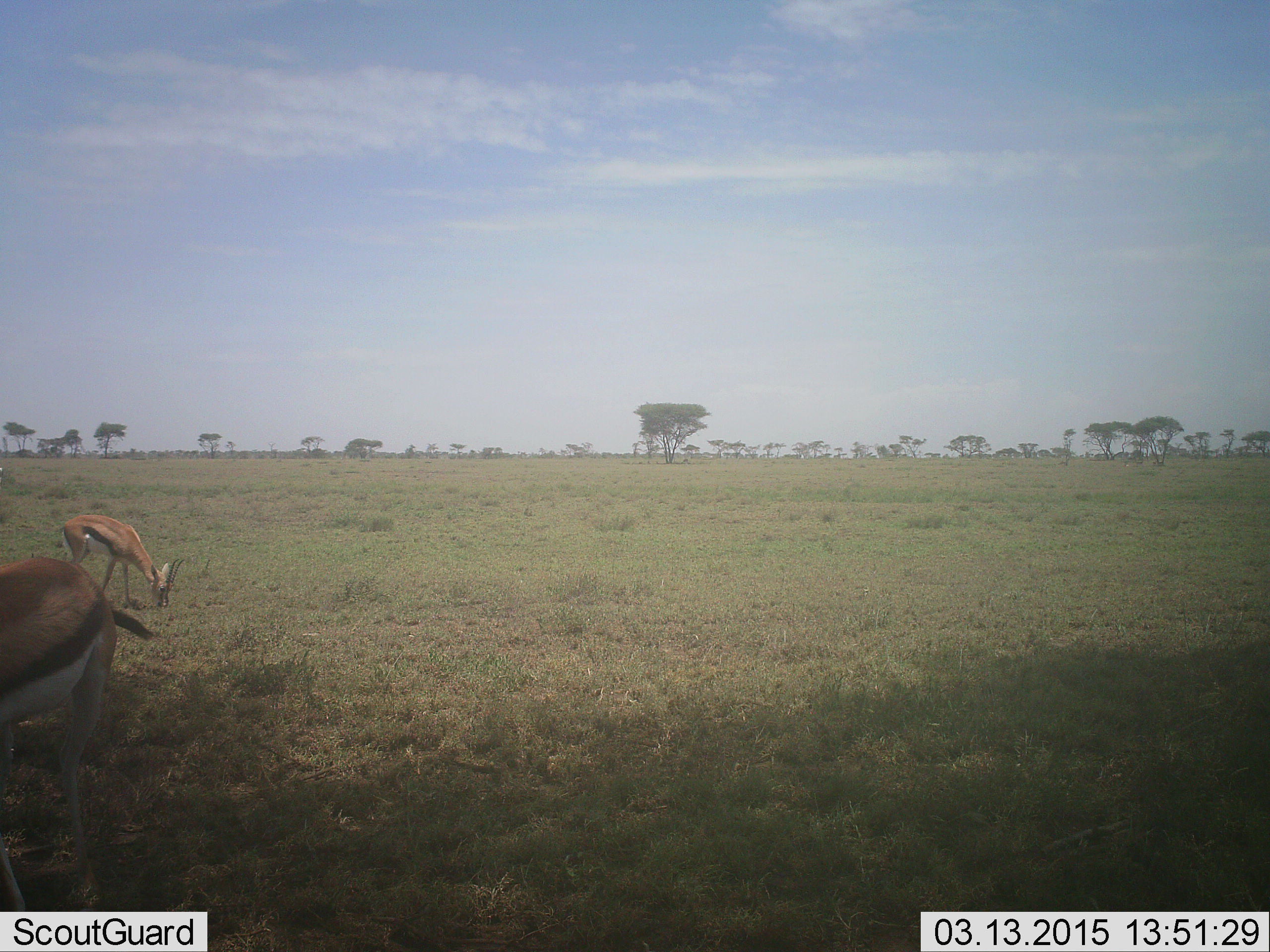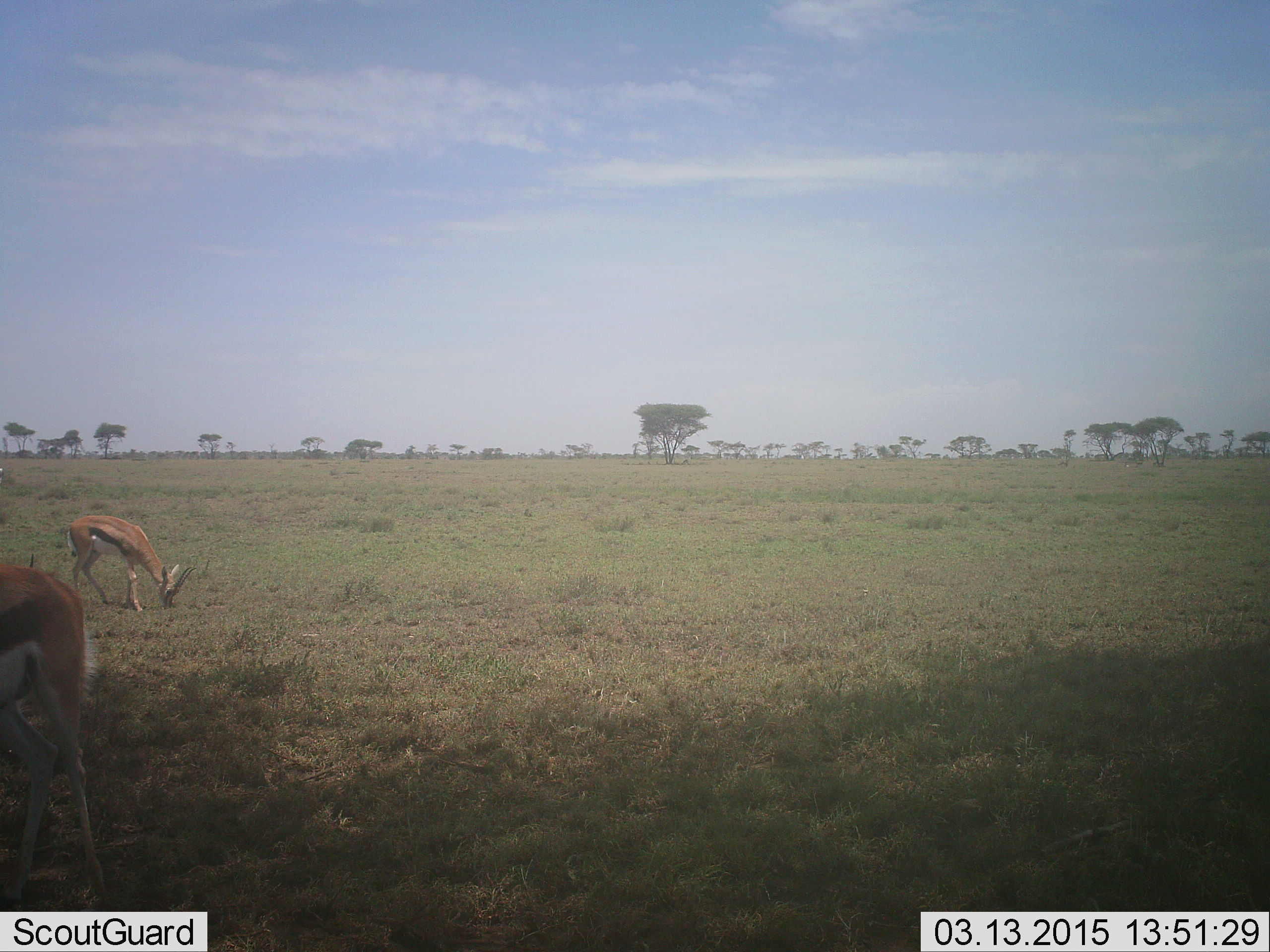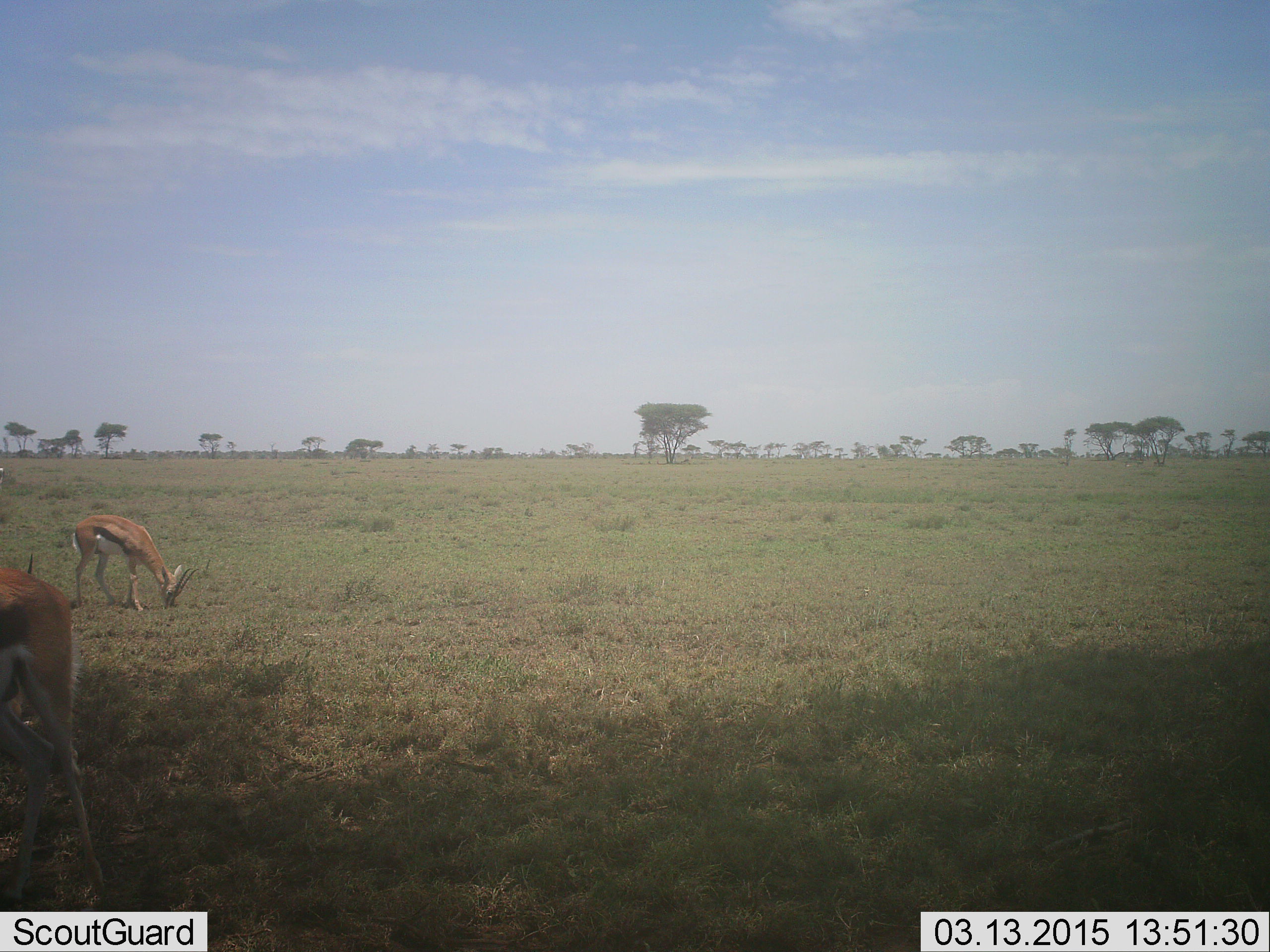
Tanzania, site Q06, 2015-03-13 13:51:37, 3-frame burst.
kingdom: Animalia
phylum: Chordata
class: Mammalia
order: Artiodactyla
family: Bovidae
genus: Eudorcas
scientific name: Eudorcas thomsonii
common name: thomson's gazelle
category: gazellethomsons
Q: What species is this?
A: Gazellethomsons (thomson's gazelle) (Eudorcas thomsonii).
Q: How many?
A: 2.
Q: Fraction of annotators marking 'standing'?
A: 40%.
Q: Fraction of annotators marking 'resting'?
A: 10%.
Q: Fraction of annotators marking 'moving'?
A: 20%.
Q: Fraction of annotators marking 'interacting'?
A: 0%.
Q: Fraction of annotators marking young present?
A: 0%.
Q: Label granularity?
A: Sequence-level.